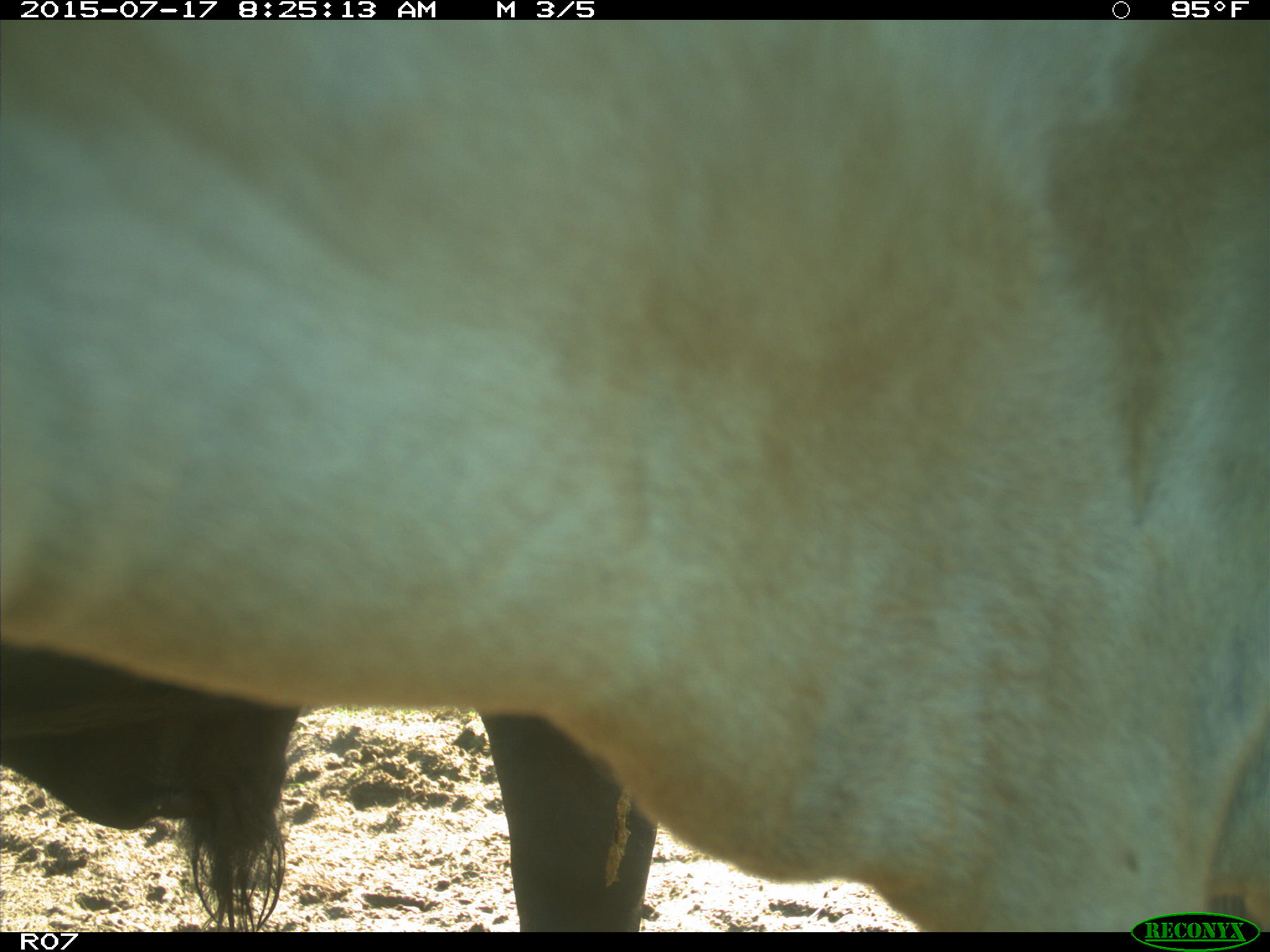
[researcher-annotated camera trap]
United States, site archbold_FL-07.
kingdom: Animalia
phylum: Chordata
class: Mammalia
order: Artiodactyla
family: Bovidae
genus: Bos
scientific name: Bos taurus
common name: domestic cow